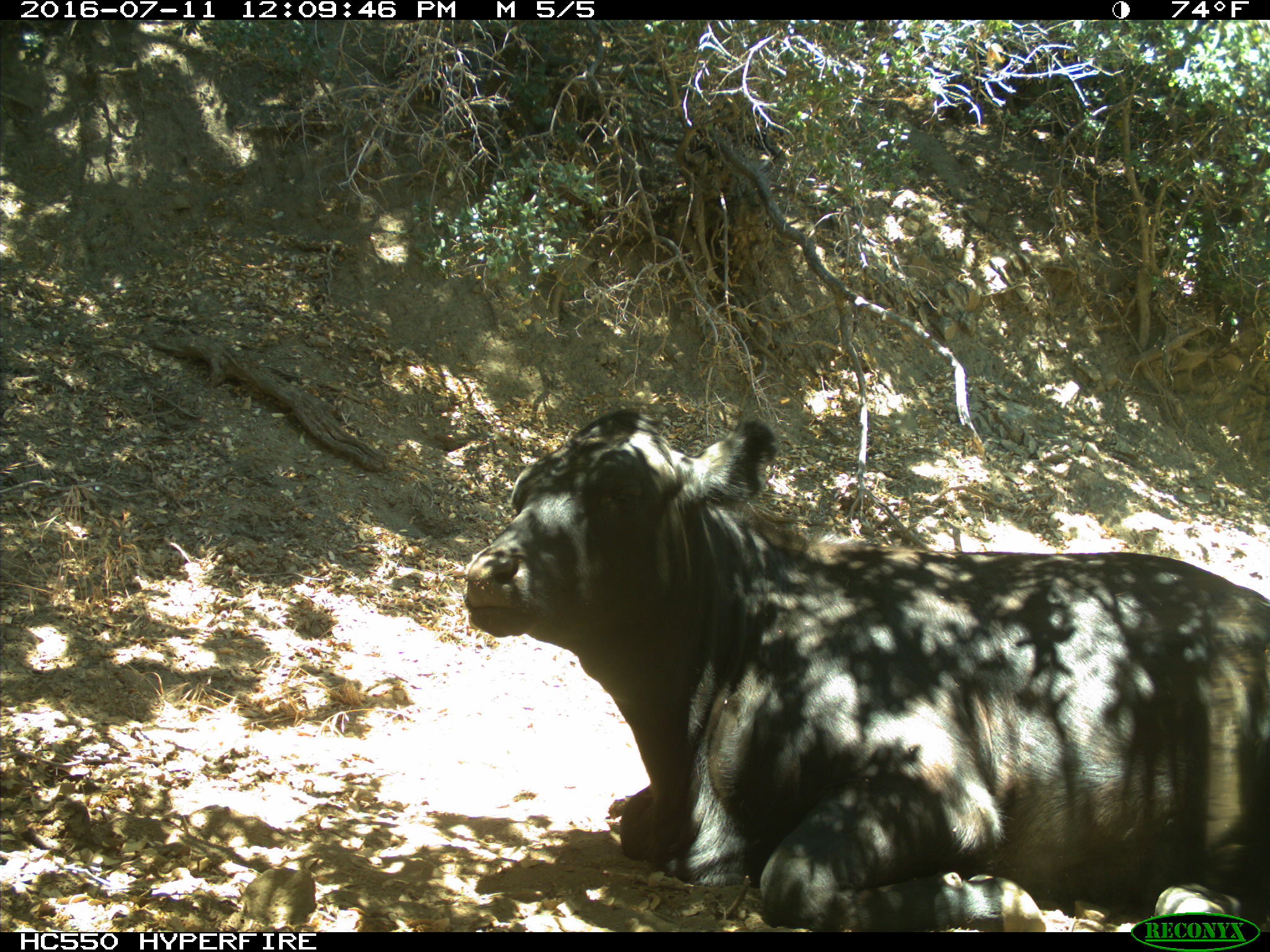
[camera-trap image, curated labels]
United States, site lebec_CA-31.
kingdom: Animalia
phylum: Chordata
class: Mammalia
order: Artiodactyla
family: Bovidae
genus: Bos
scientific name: Bos taurus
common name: domestic cow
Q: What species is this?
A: Bos taurus (domestic cow).